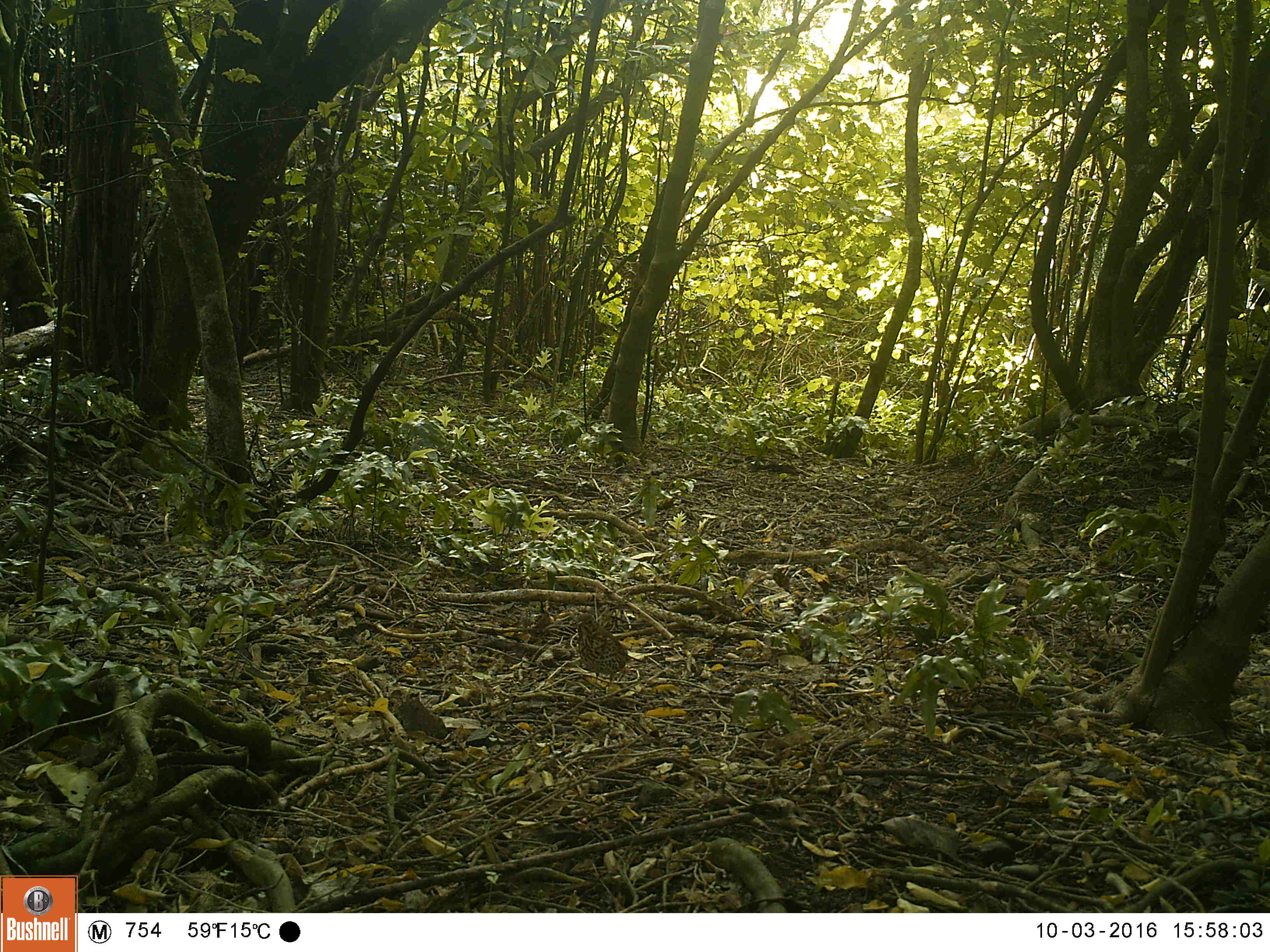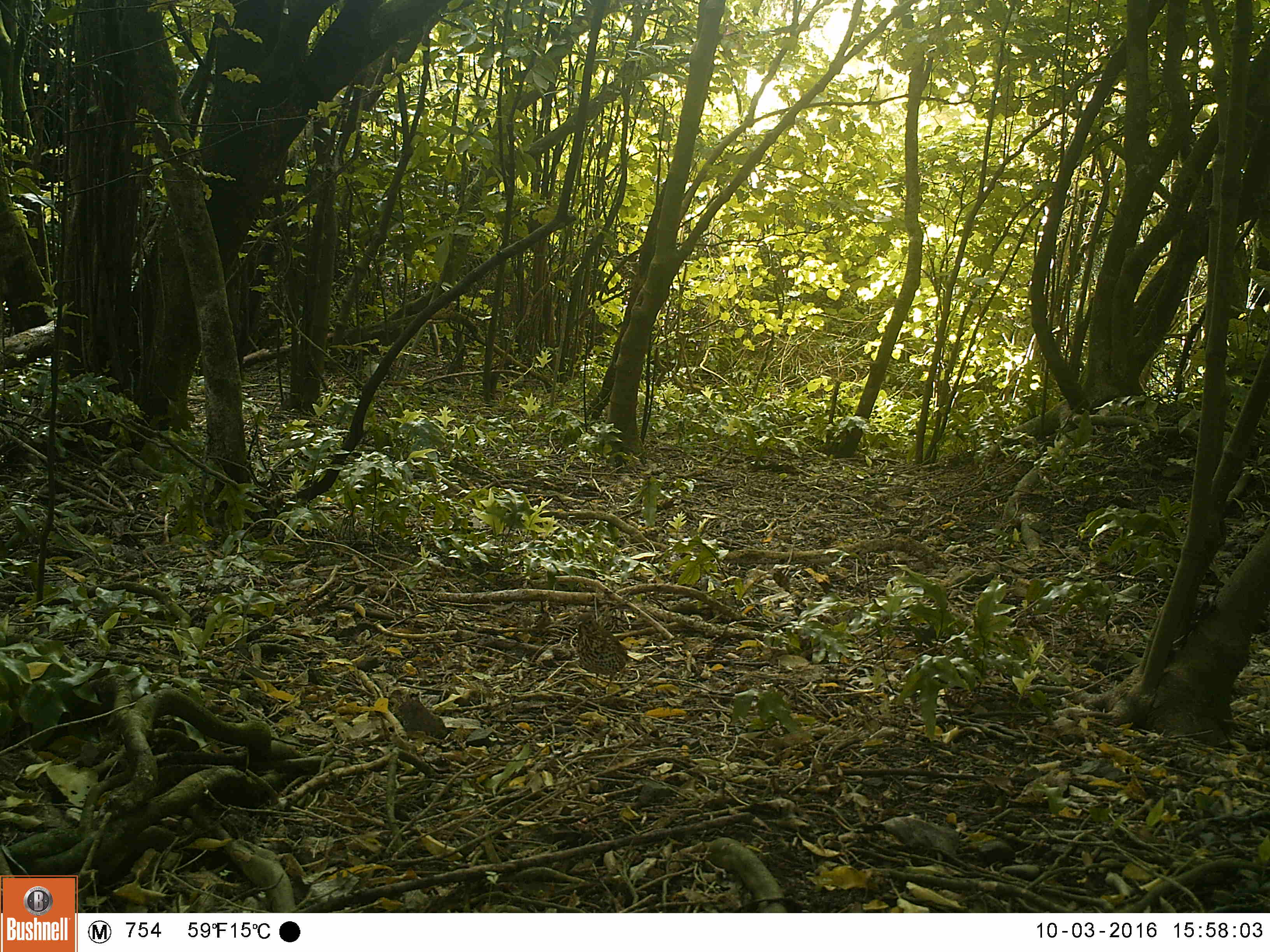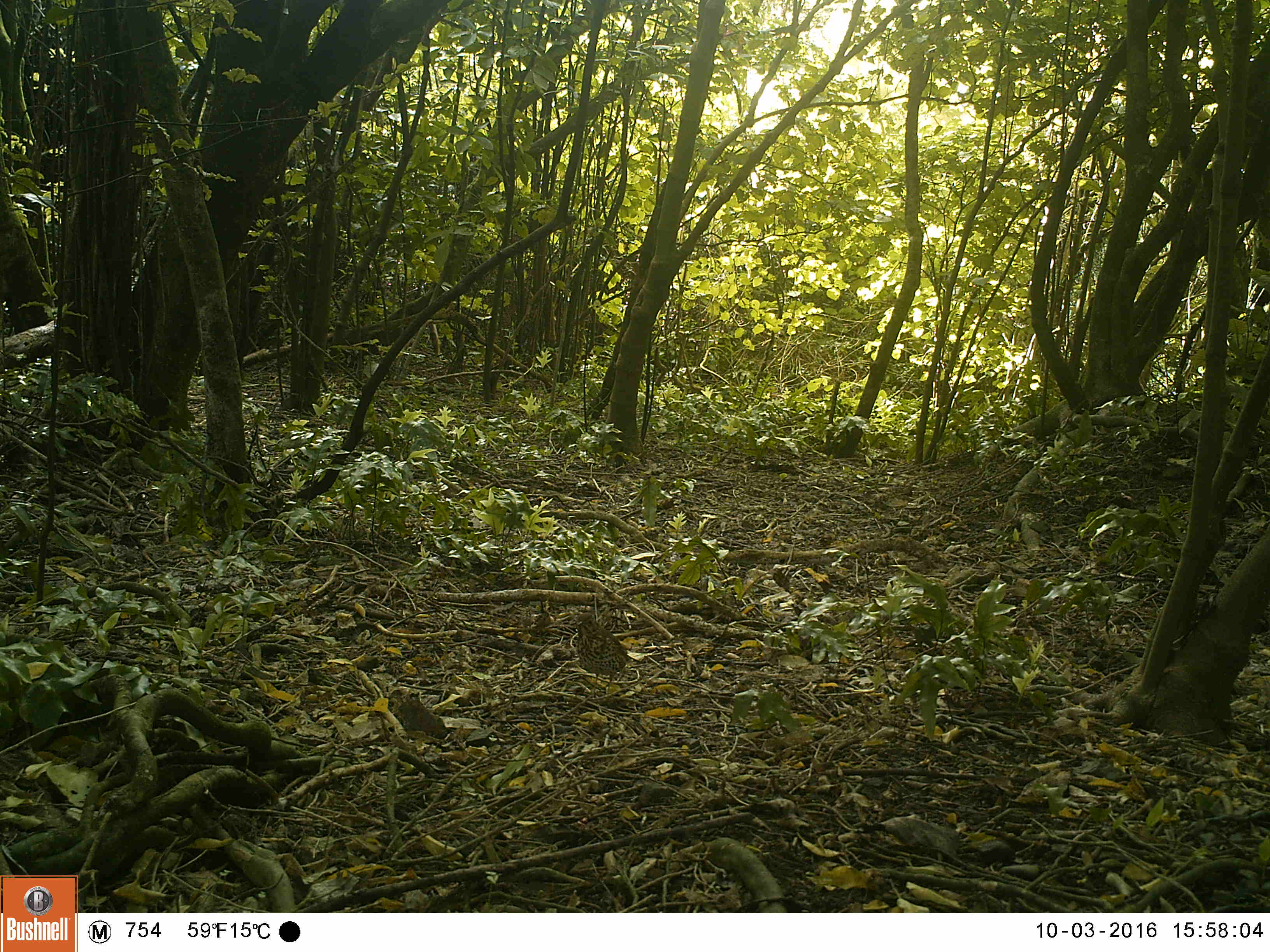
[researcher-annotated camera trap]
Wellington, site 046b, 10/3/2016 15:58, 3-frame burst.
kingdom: Animalia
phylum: Chordata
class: Aves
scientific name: Aves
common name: bird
Bird (Aves).